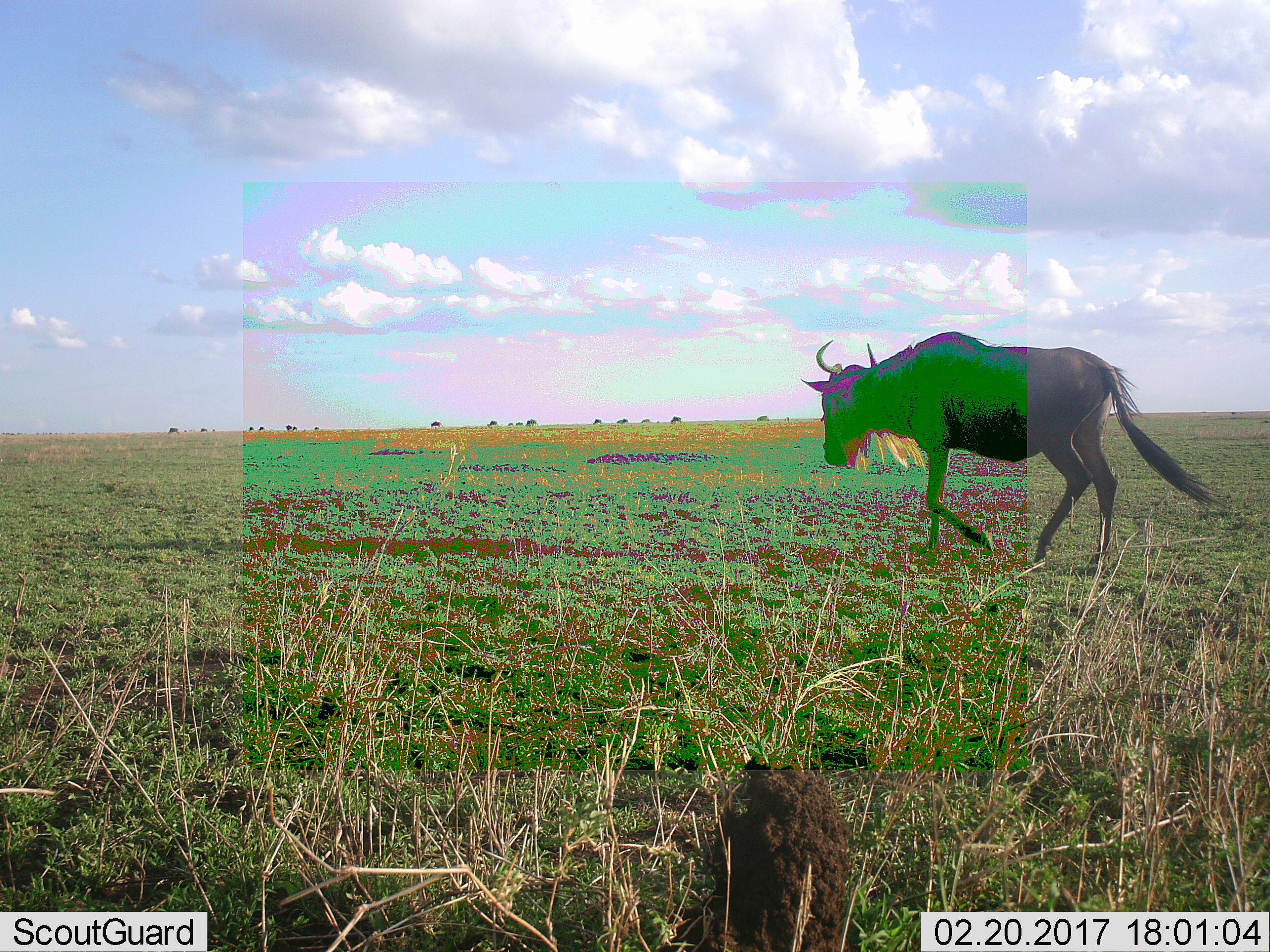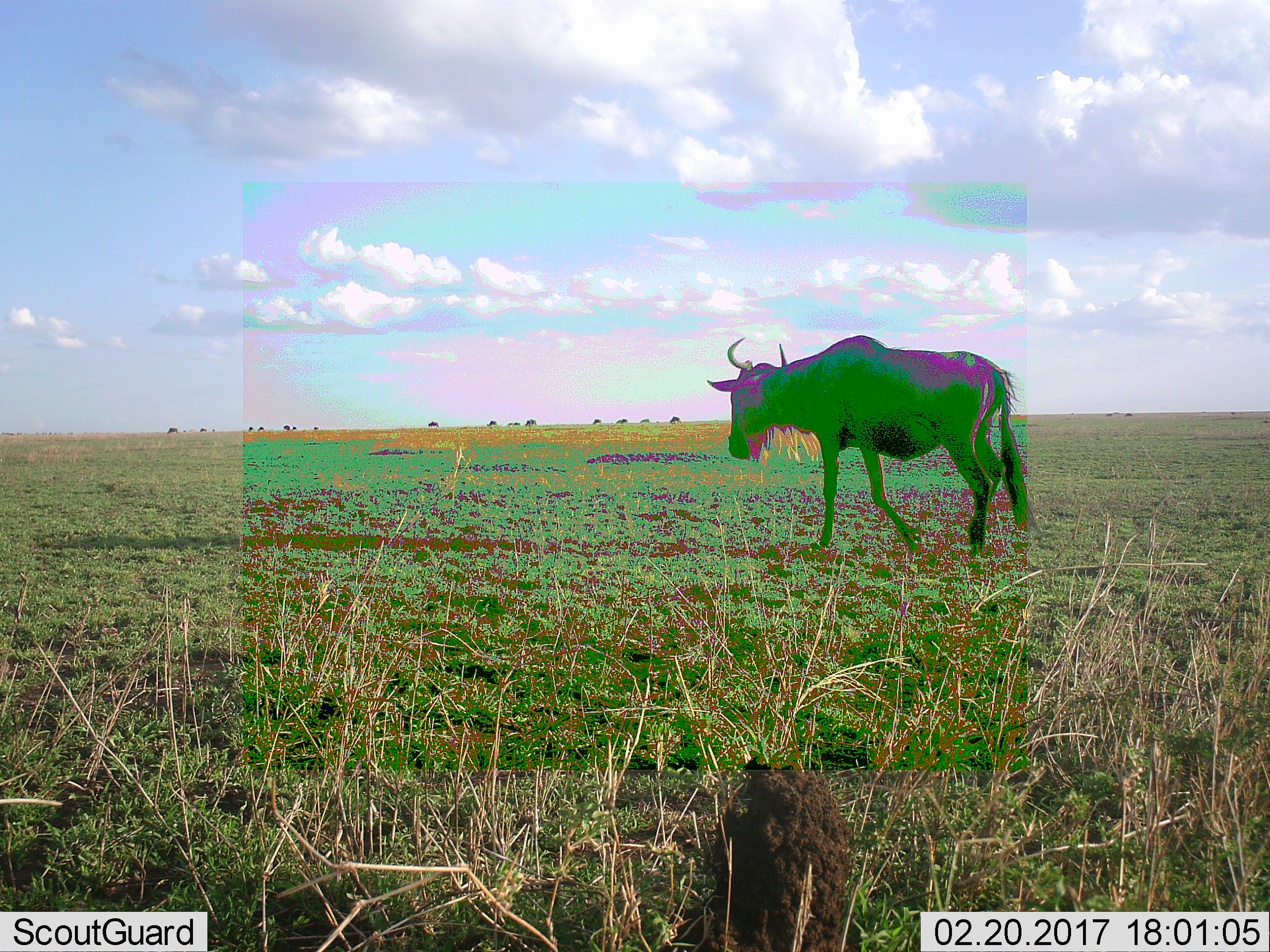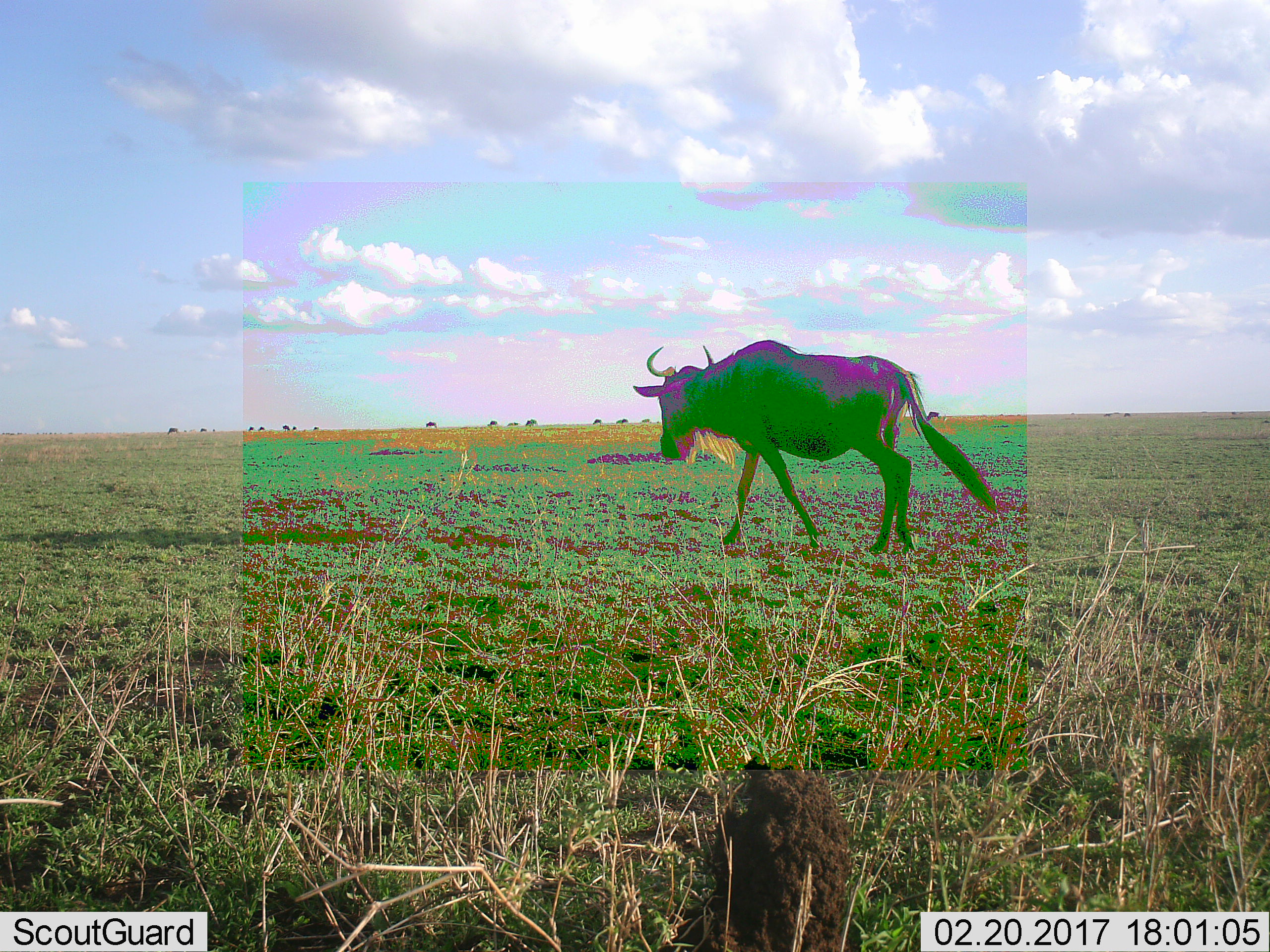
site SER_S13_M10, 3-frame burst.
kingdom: Animalia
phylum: Chordata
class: Mammalia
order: Artiodactyla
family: Bovidae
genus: Connochaetes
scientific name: Connochaetes taurinus taurinus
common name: blue wildebeest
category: wildebeestblue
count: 1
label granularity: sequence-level